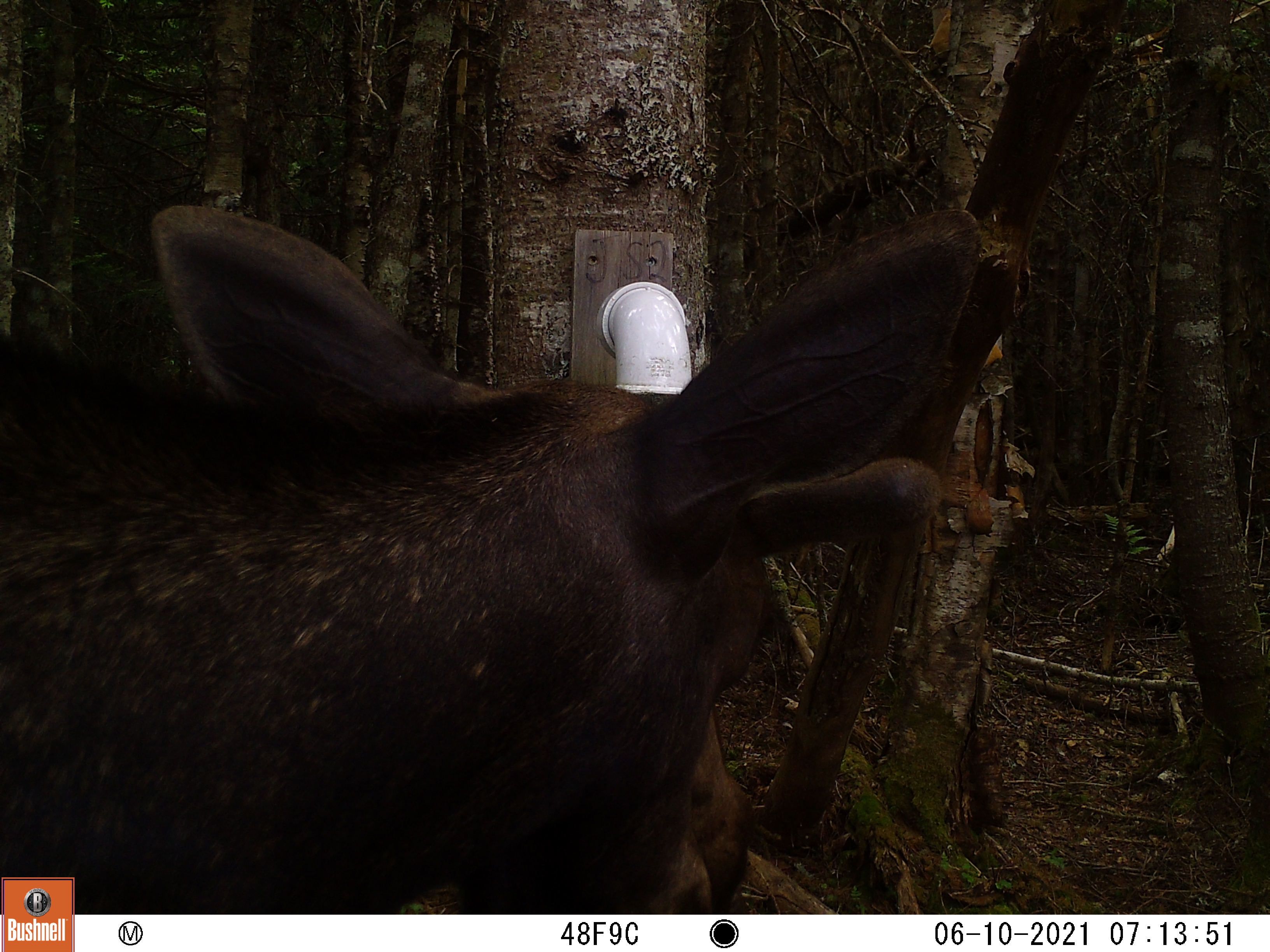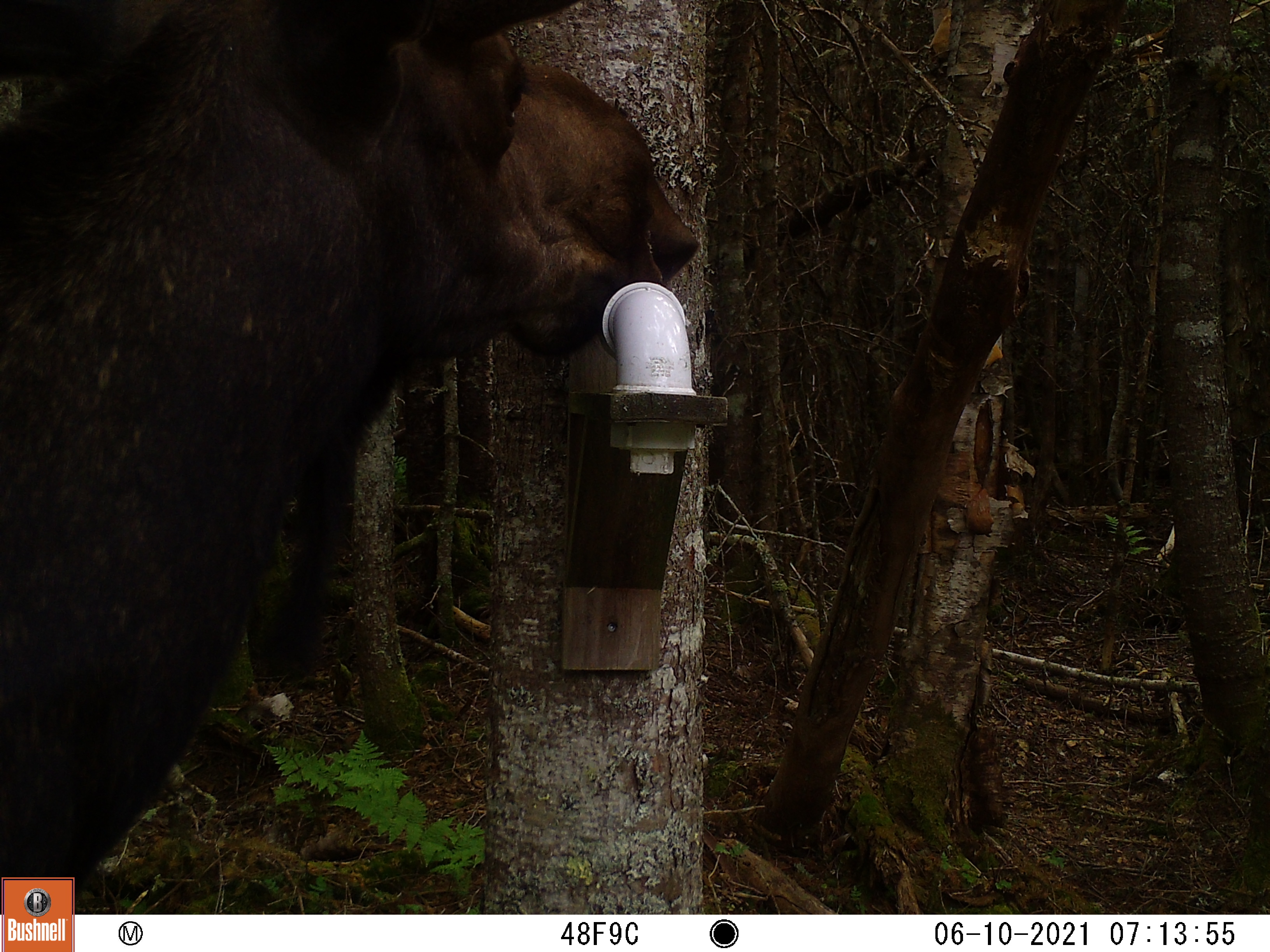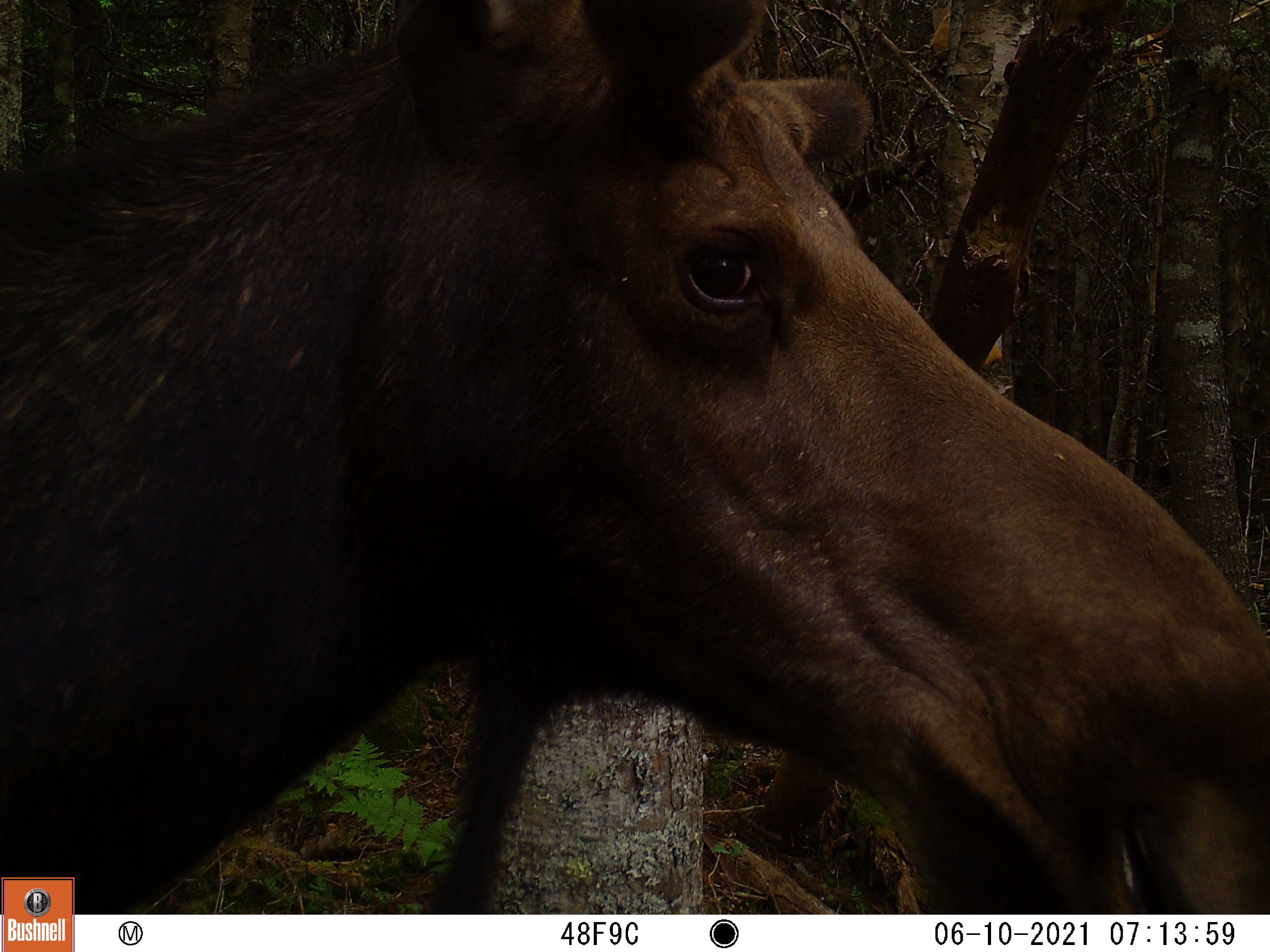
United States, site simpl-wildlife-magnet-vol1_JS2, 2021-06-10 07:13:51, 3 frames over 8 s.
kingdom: Animalia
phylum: Chordata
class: Mammalia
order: Artiodactyla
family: Cervidae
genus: Alces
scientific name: Alces alces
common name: moose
Moose (Alces alces).